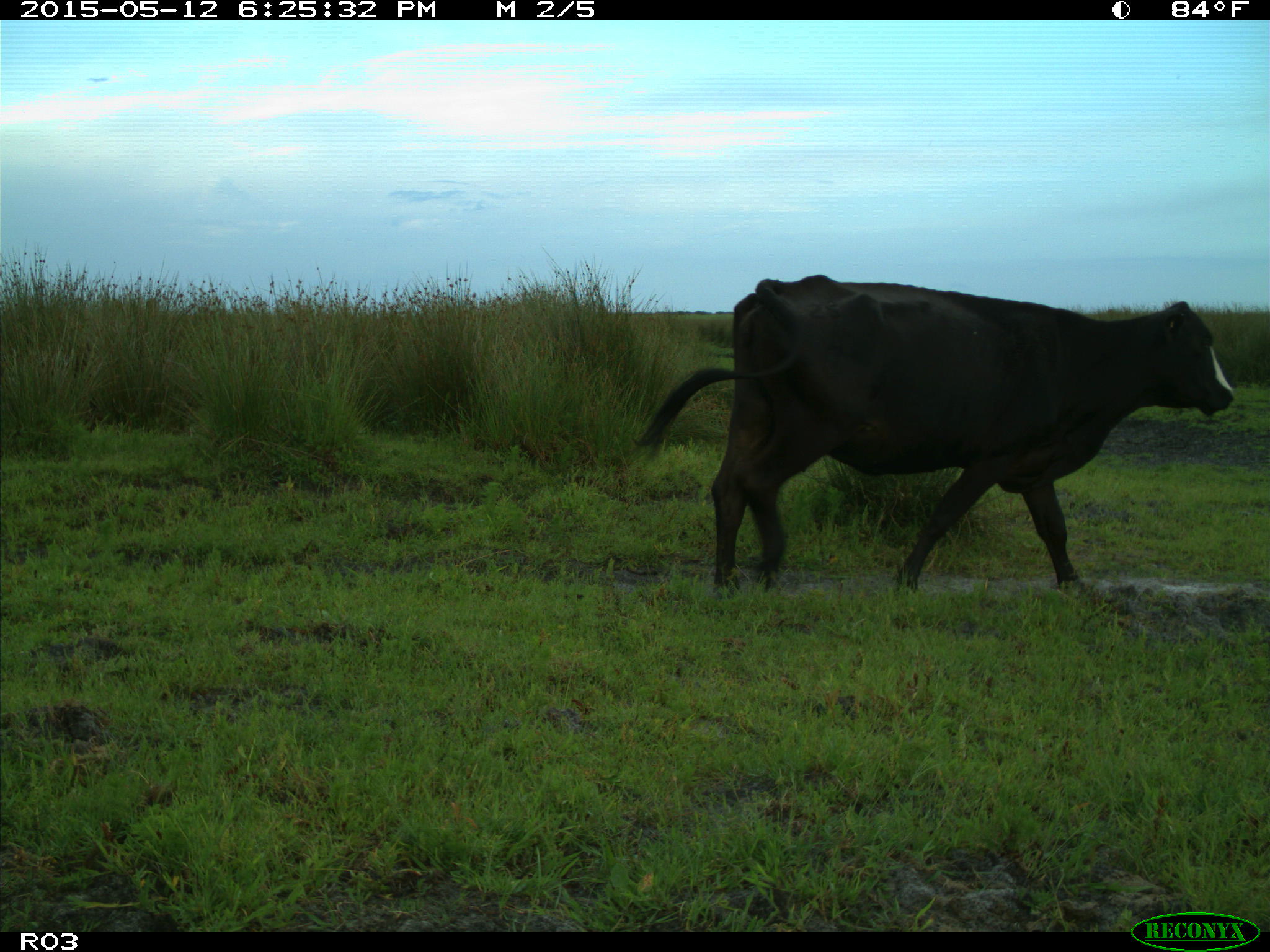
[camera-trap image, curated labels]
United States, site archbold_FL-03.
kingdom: Animalia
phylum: Chordata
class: Mammalia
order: Artiodactyla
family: Bovidae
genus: Bos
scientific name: Bos taurus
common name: domestic cow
Bos taurus (domestic cow).